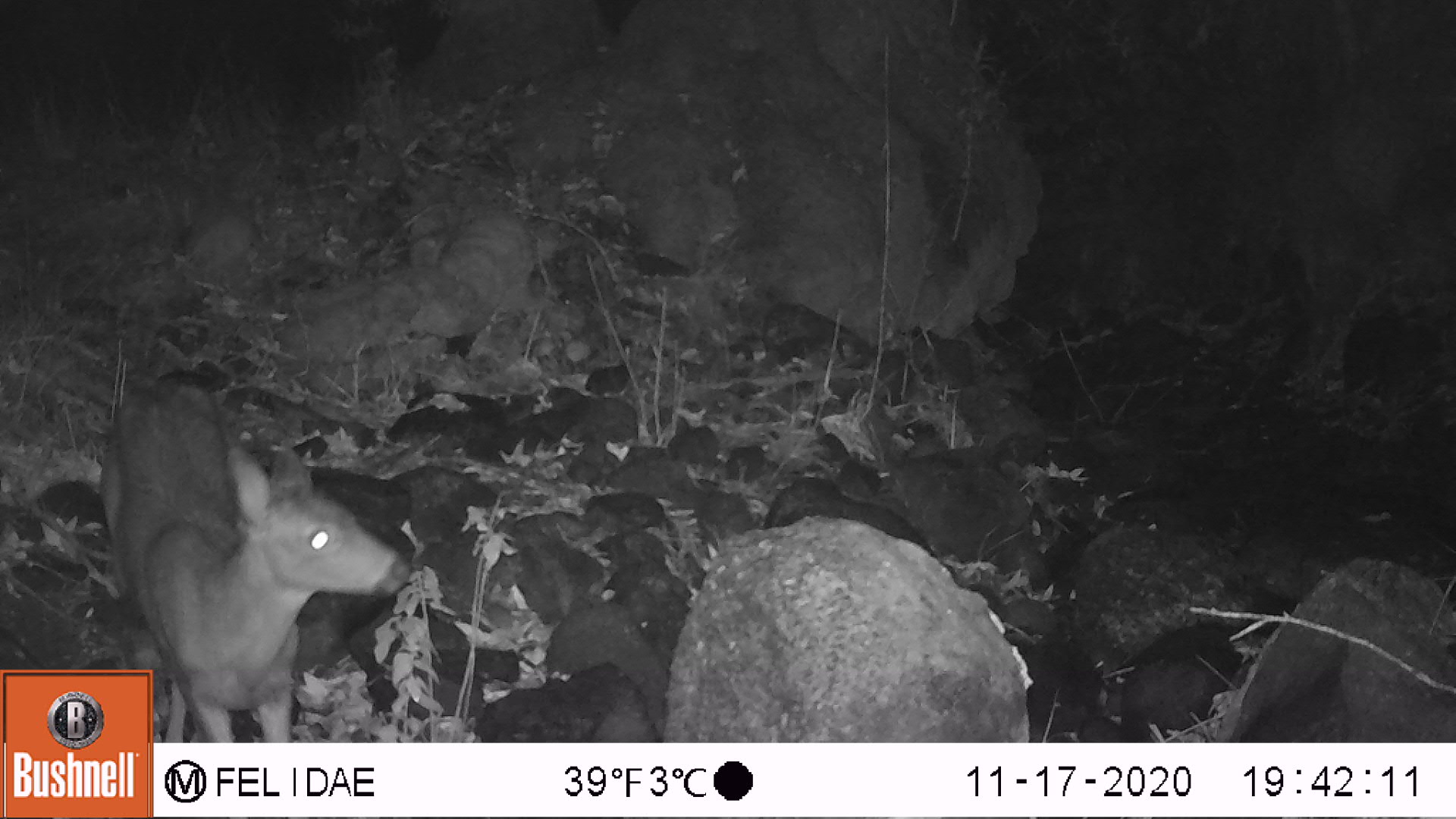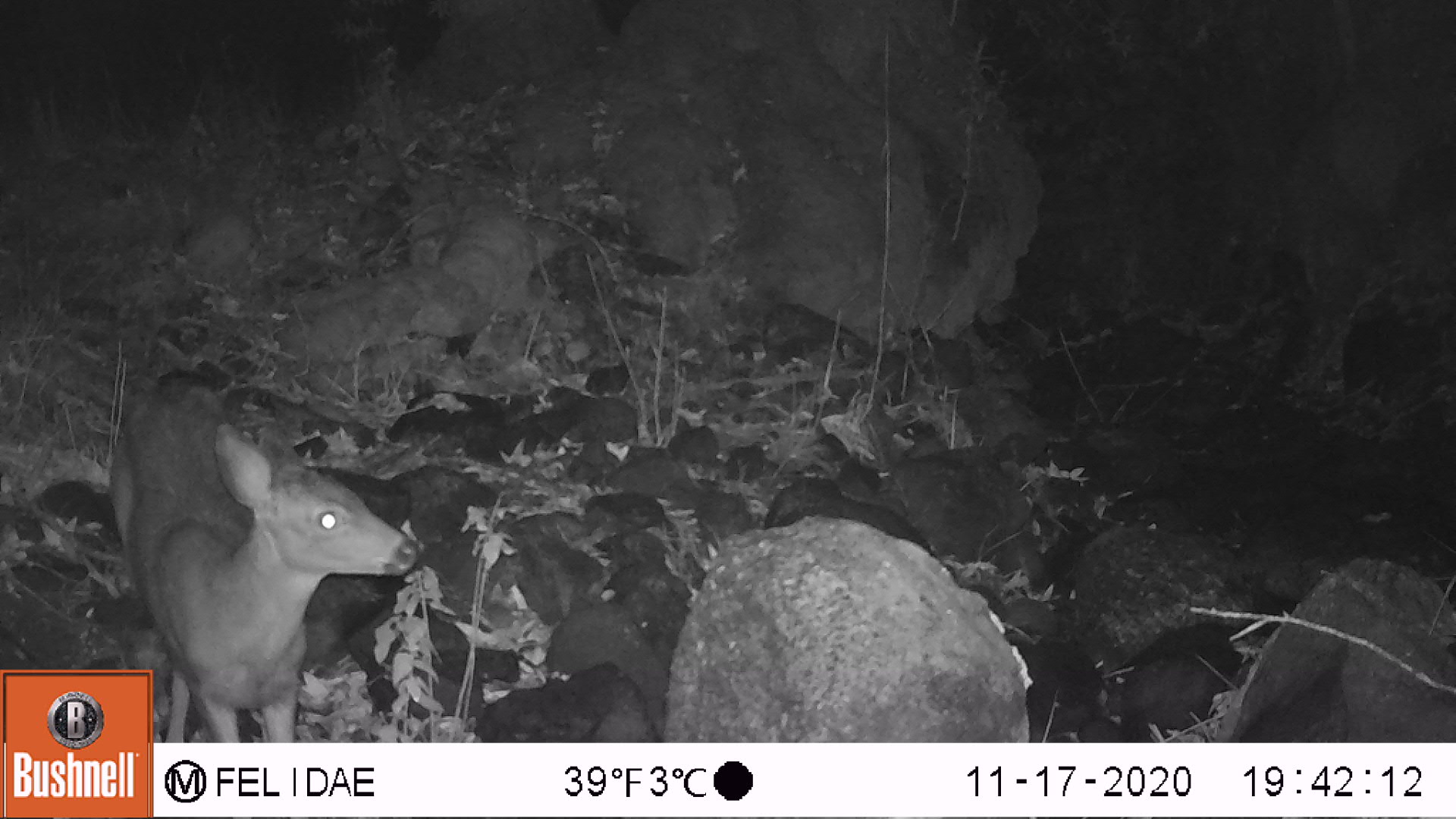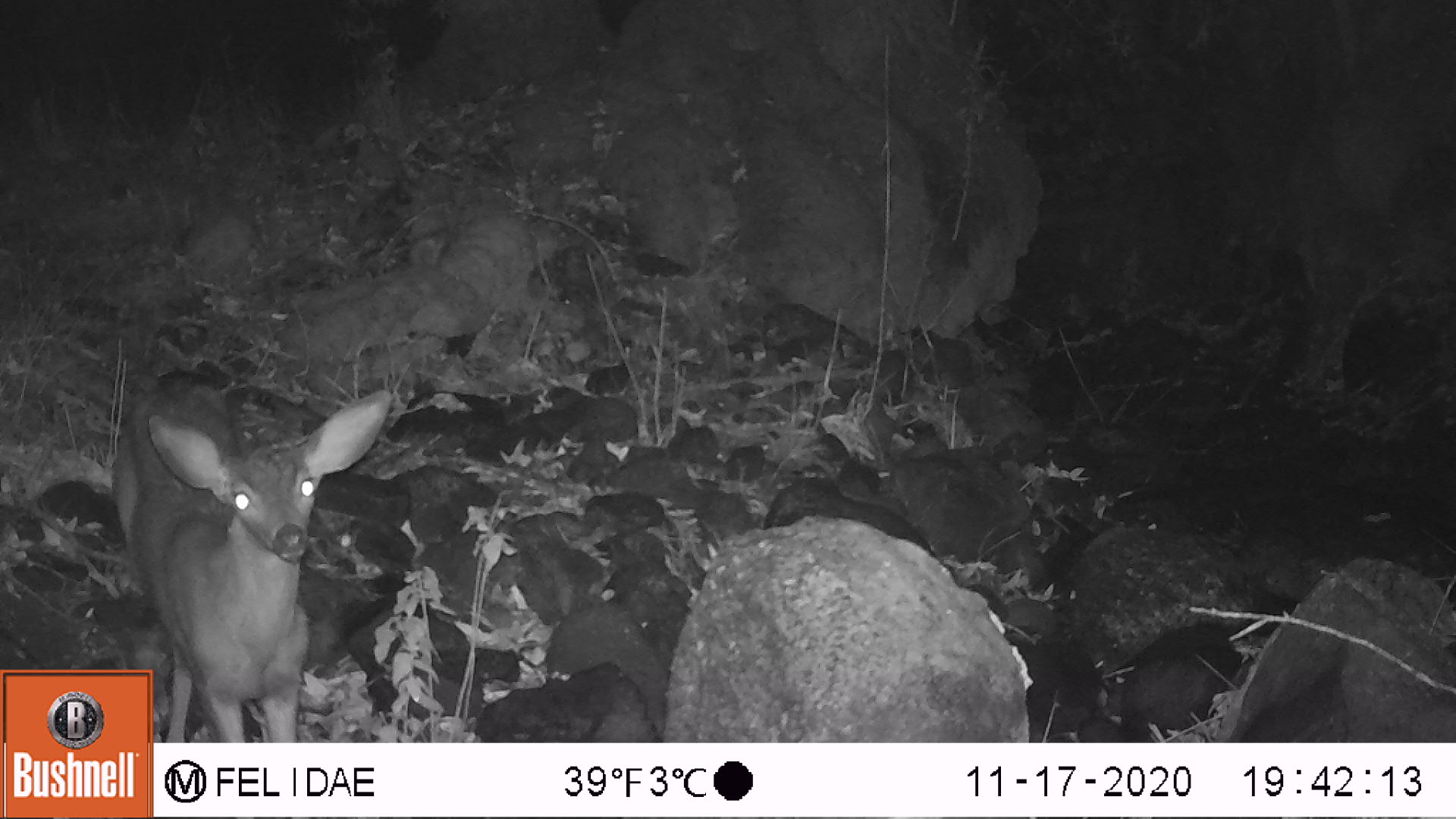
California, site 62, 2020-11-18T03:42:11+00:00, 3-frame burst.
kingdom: Animalia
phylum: Chordata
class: Mammalia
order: Artiodactyla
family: Cervidae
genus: Odocoileus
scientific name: Odocoileus hemionus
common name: mule deer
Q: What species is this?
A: Mule deer (Odocoileus hemionus).